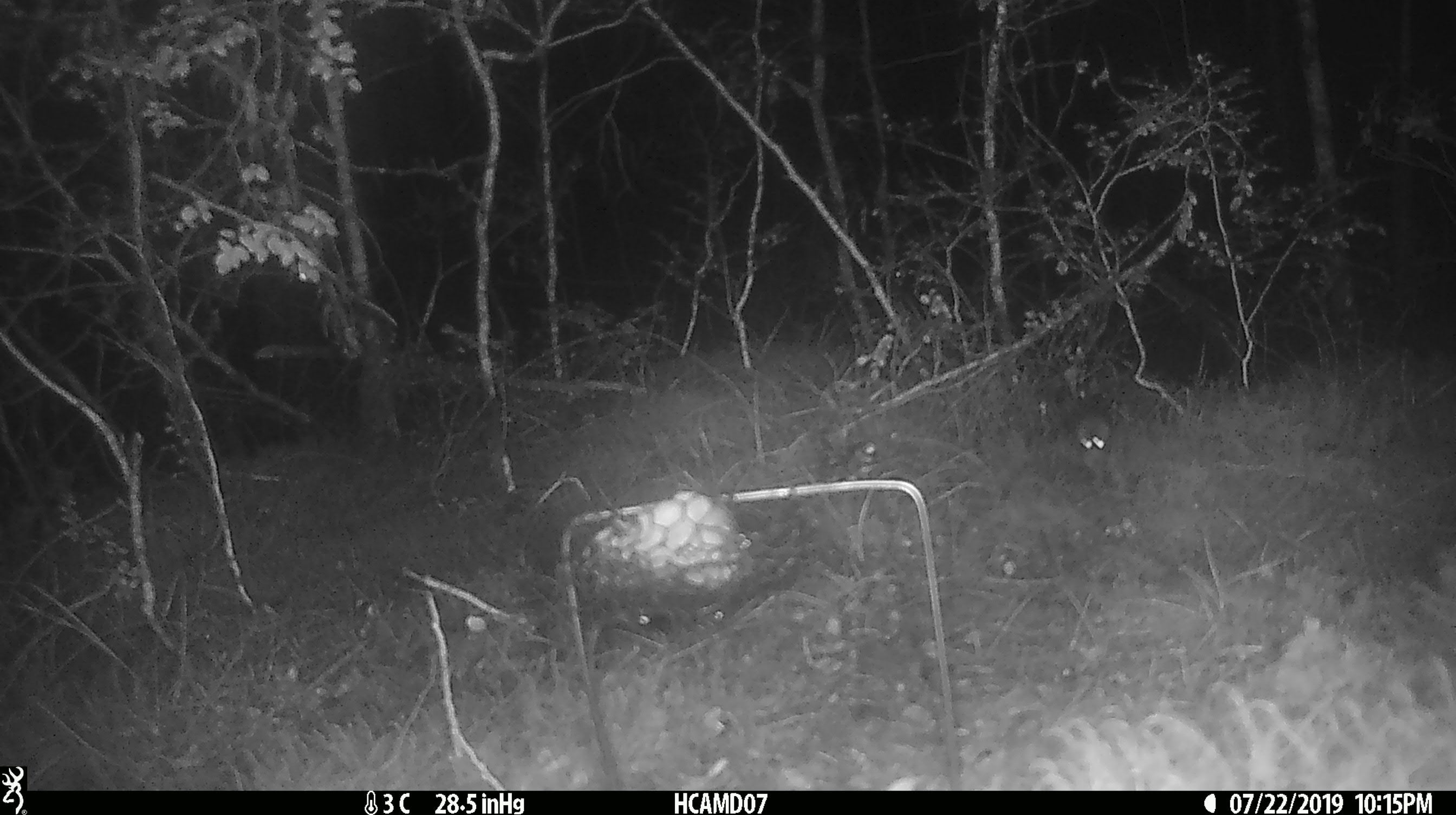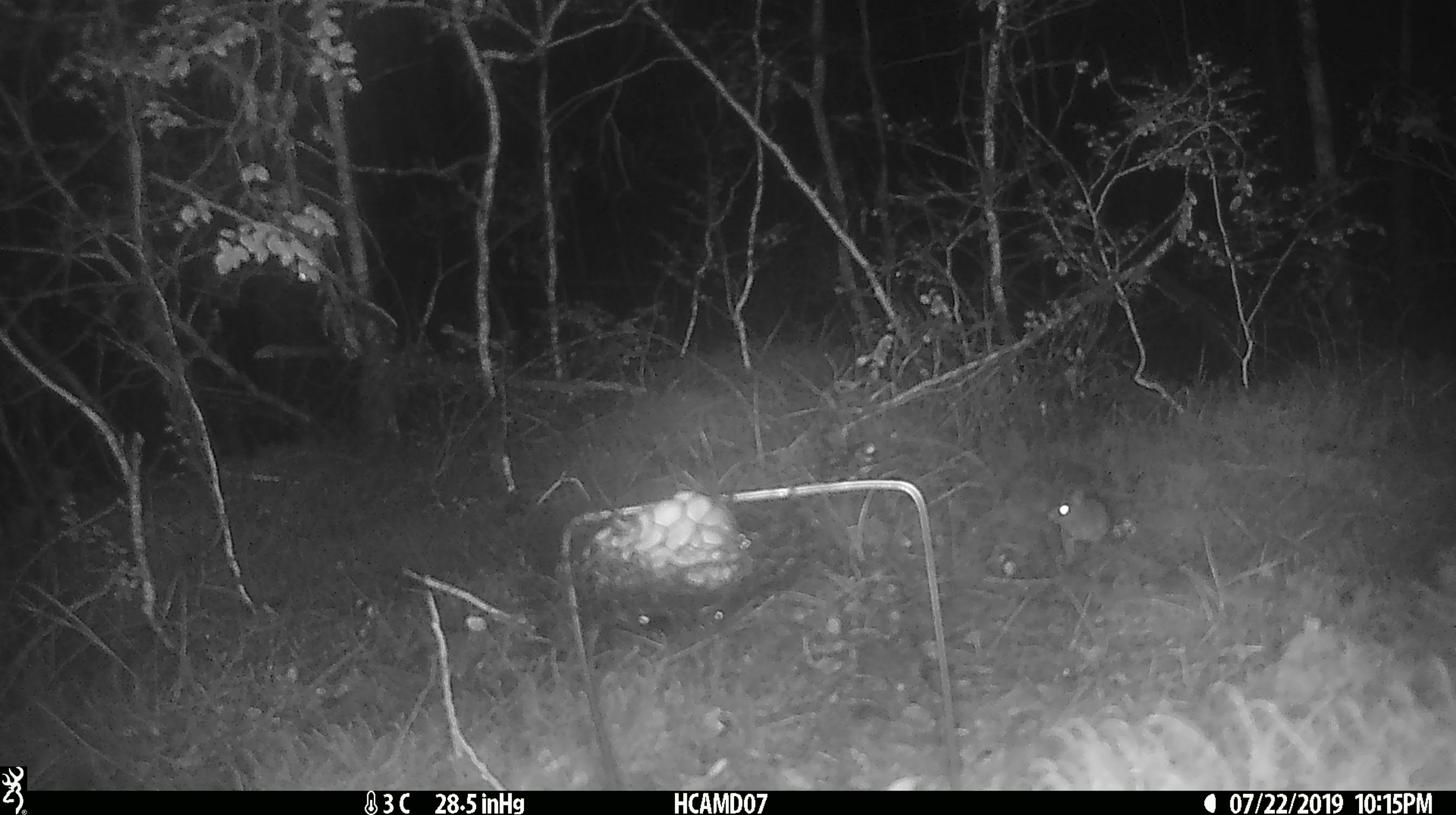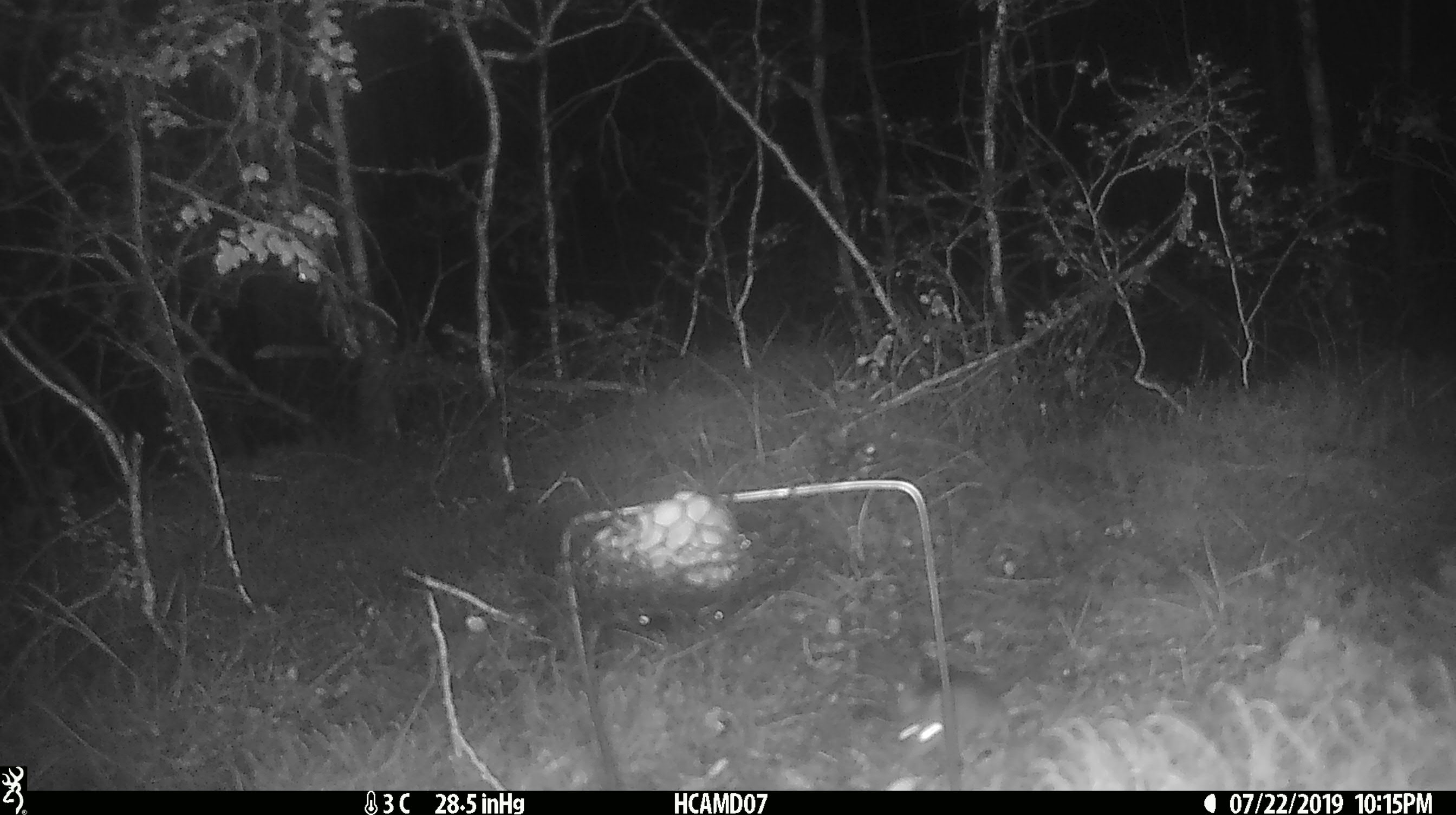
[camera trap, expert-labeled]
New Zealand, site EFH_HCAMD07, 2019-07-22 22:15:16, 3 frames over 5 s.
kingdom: Animalia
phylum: Chordata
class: Mammalia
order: Rodentia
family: Muridae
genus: Mus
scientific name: Mus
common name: mouse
Mouse (Mus).